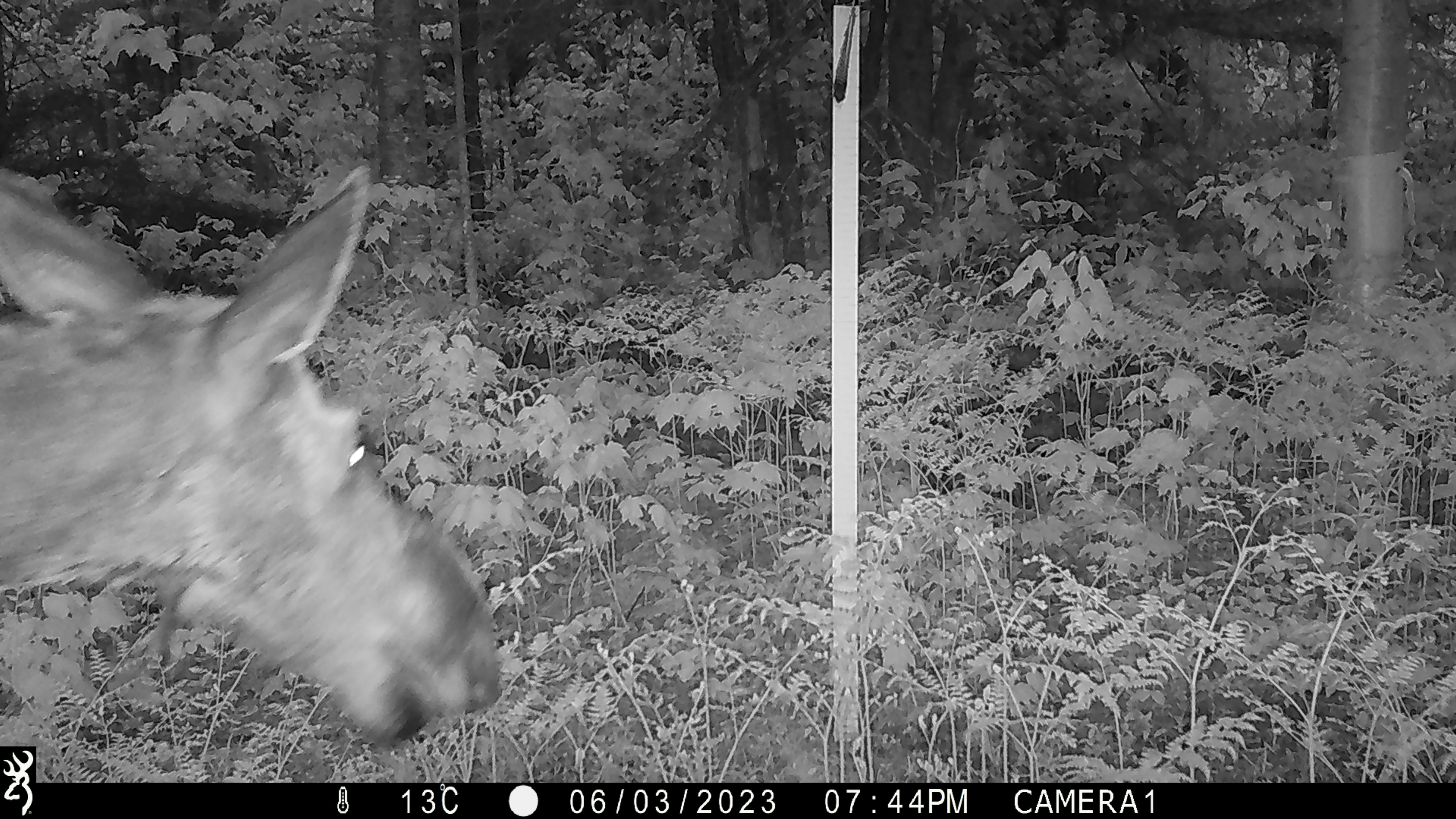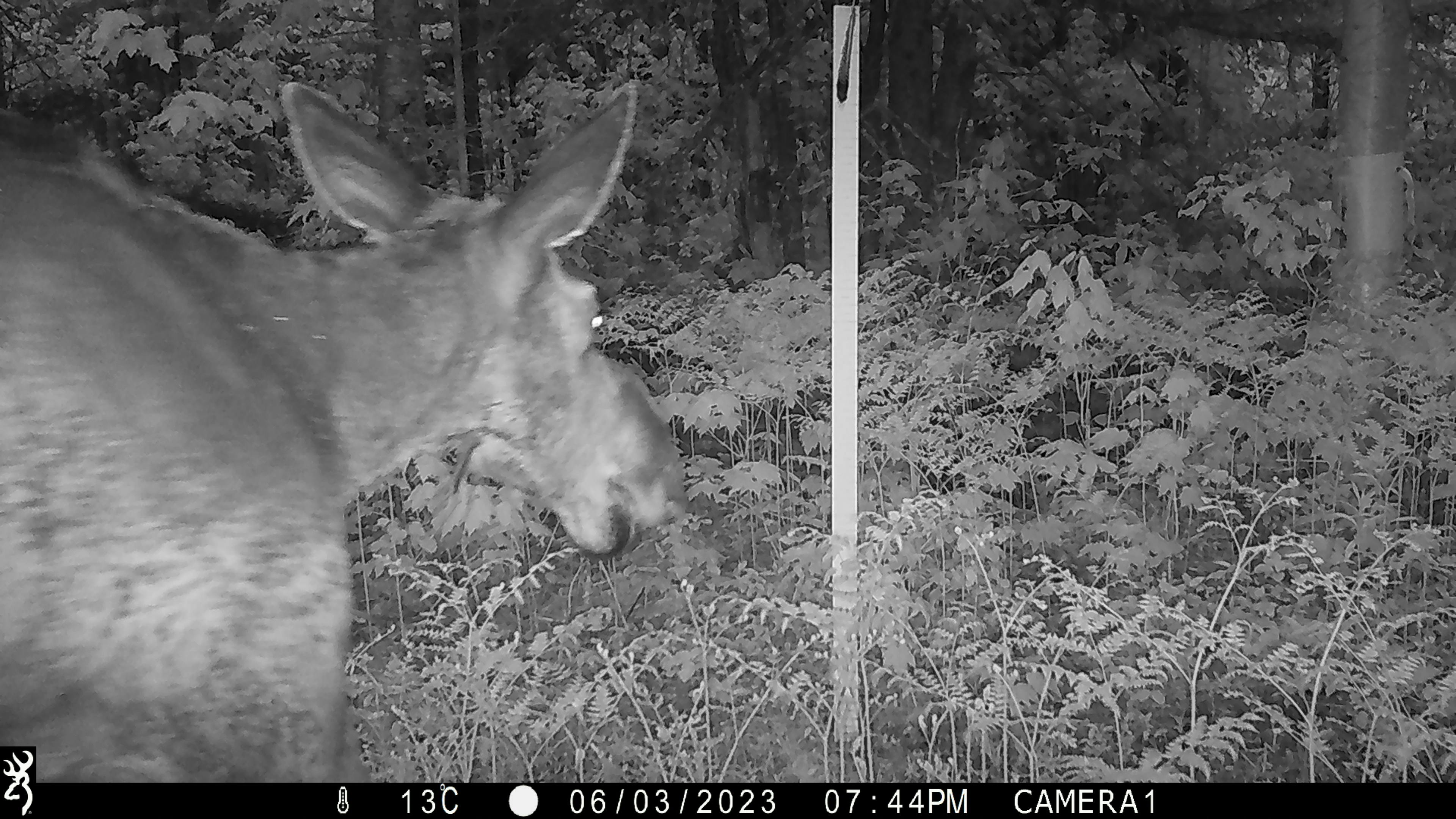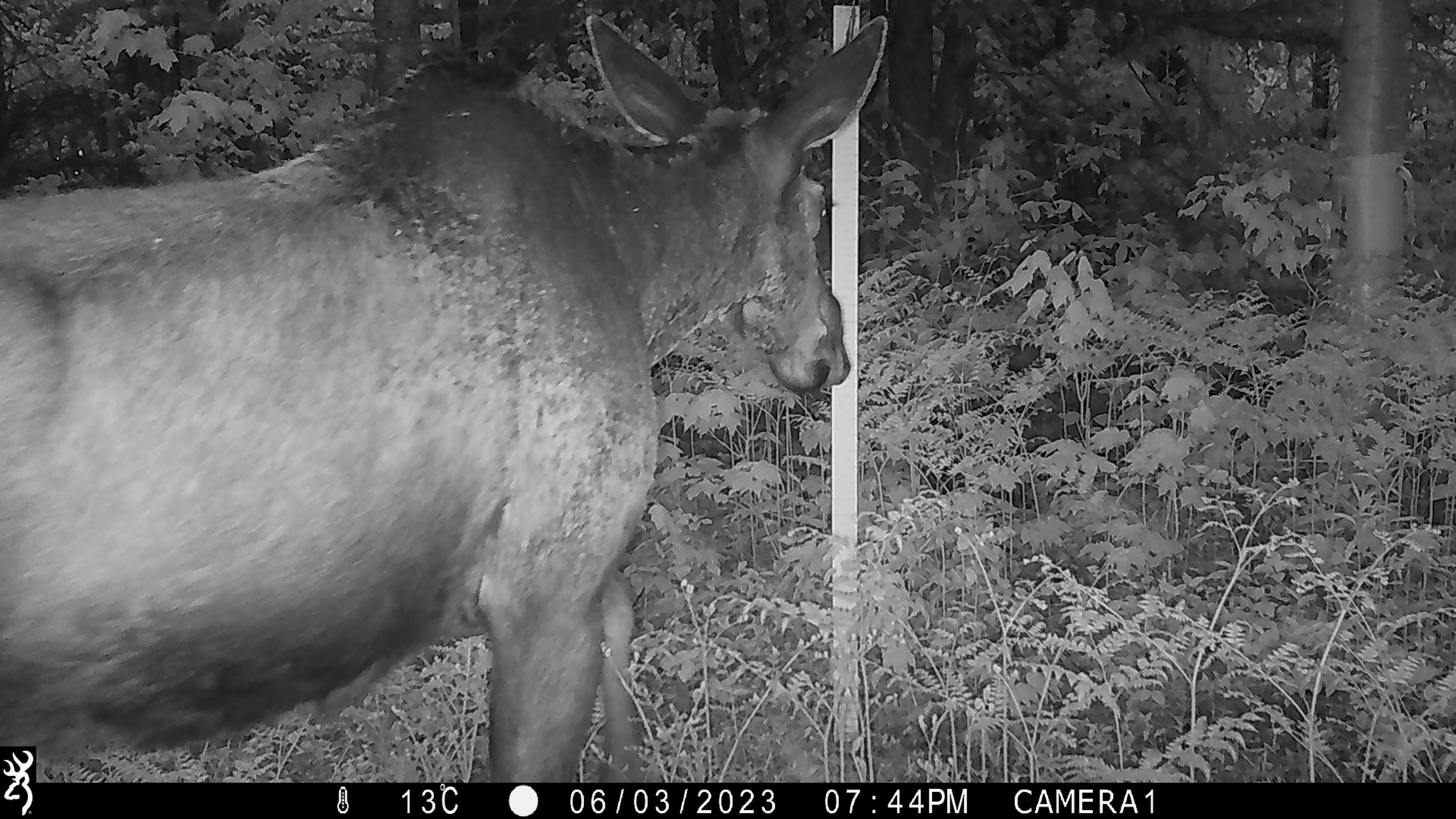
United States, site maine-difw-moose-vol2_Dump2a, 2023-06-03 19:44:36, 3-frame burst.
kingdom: Animalia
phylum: Chordata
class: Mammalia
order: Artiodactyla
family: Cervidae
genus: Alces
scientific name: Alces alces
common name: moose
Moose (Alces alces).